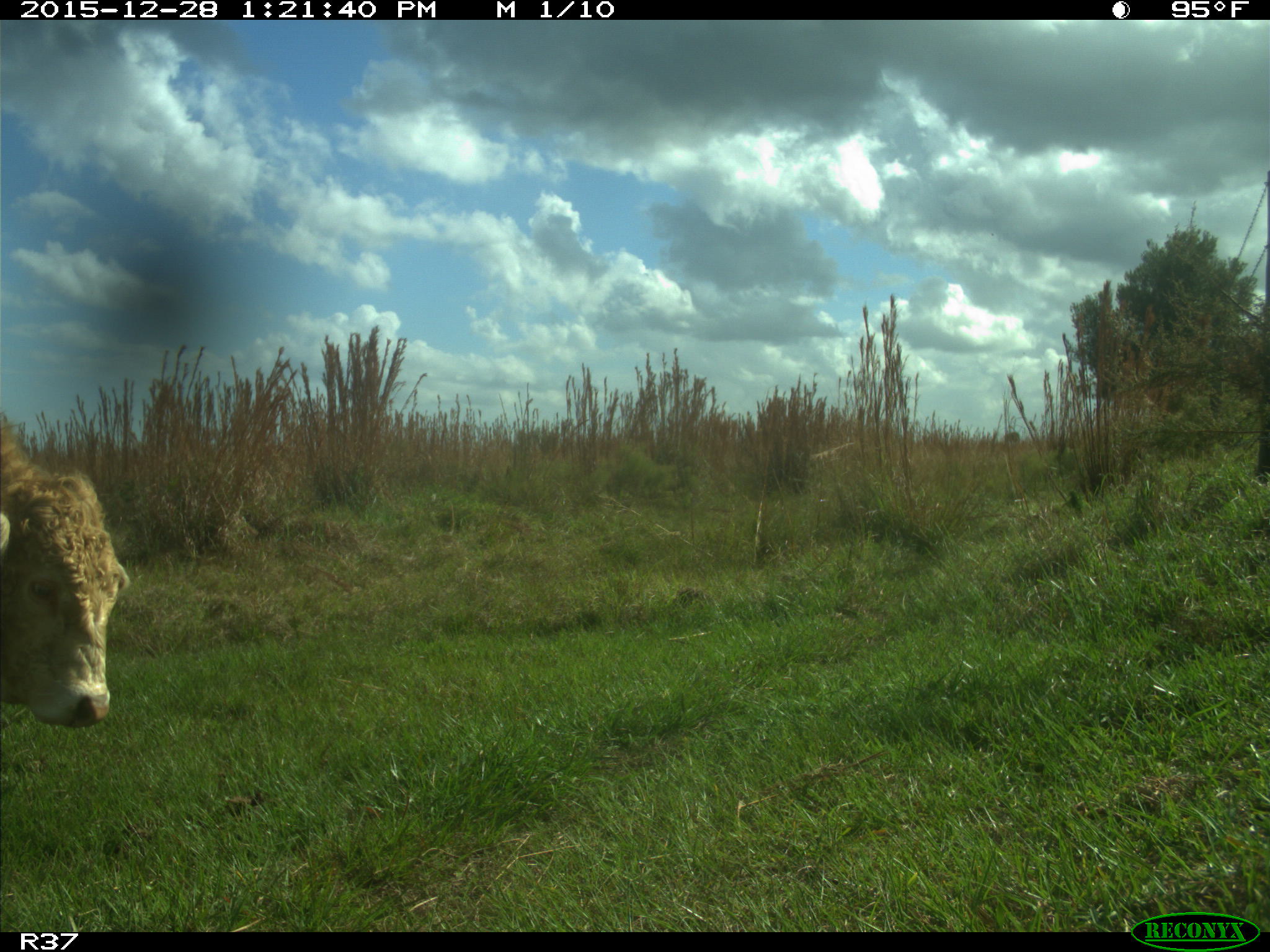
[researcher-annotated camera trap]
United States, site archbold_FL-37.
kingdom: Animalia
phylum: Chordata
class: Mammalia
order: Artiodactyla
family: Bovidae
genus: Bos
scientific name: Bos taurus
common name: domestic cow